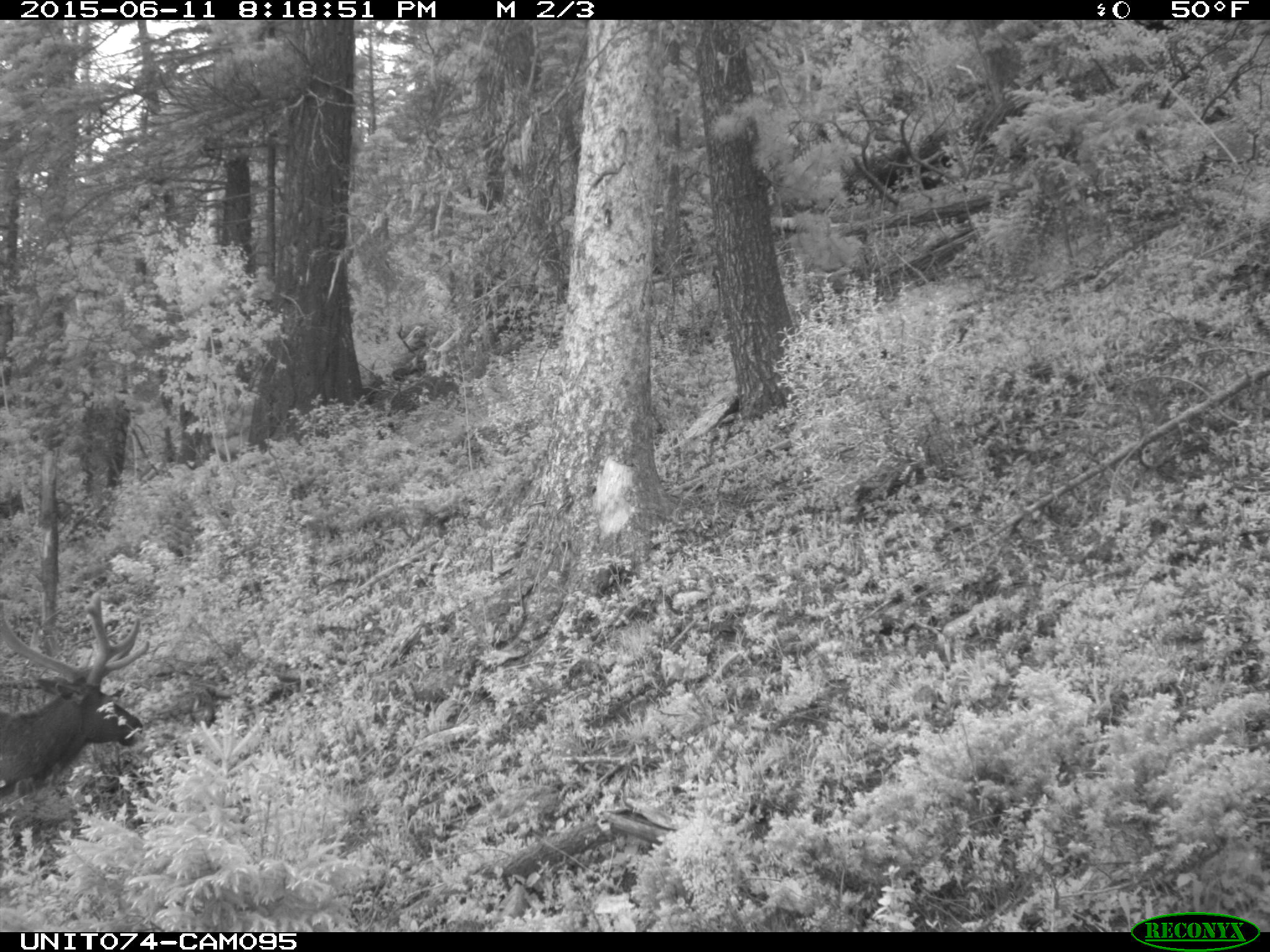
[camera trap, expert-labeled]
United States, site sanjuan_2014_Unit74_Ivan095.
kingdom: Animalia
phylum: Chordata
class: Mammalia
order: Artiodactyla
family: Cervidae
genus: Cervus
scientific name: Cervus elaphus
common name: red deer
Cervus elaphus (red deer).